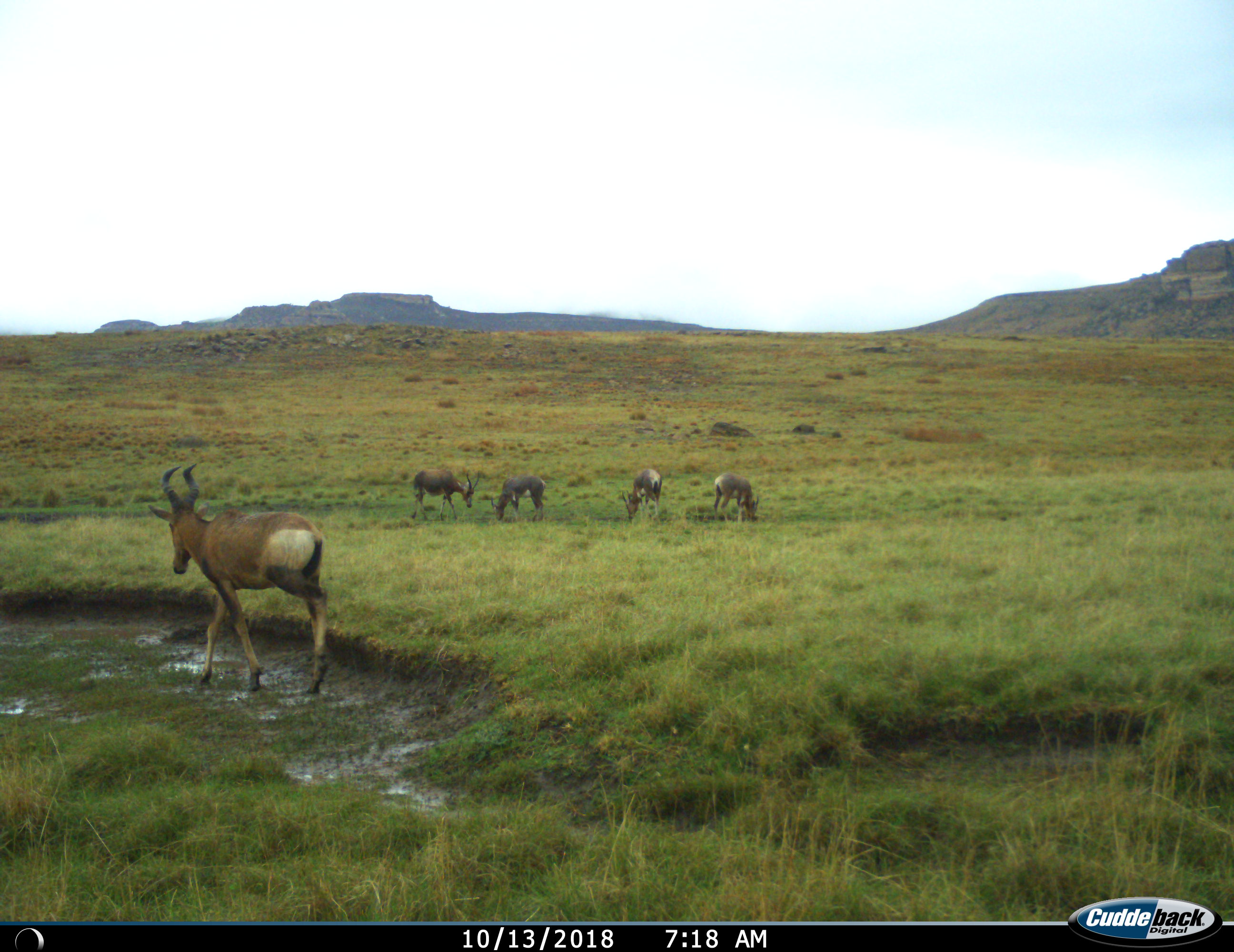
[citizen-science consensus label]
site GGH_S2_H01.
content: unidentified animal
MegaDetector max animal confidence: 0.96